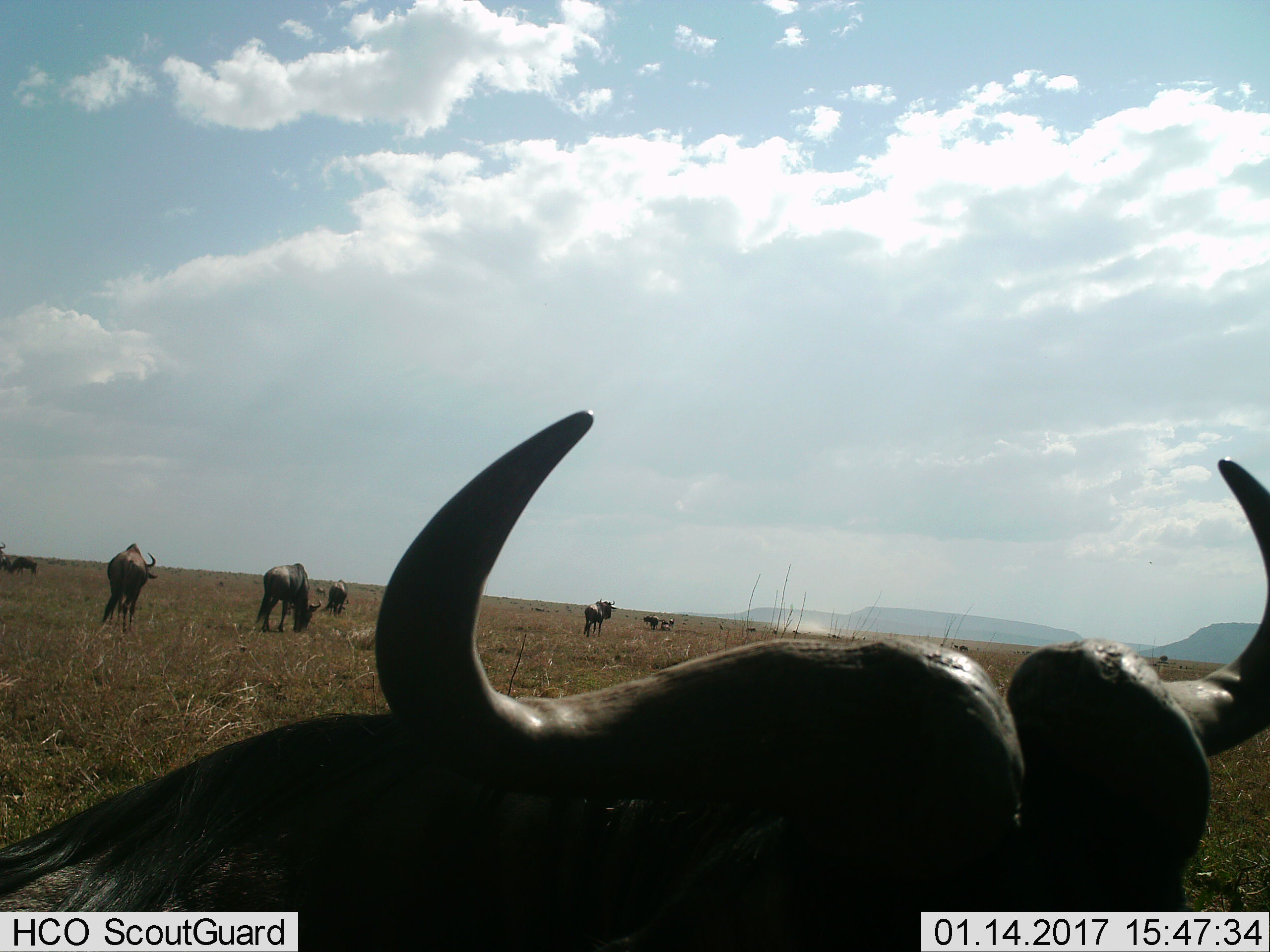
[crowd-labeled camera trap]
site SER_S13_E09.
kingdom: Animalia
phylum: Chordata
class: Mammalia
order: Artiodactyla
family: Bovidae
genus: Connochaetes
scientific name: Connochaetes taurinus taurinus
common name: blue wildebeest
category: wildebeestblue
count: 7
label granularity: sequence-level